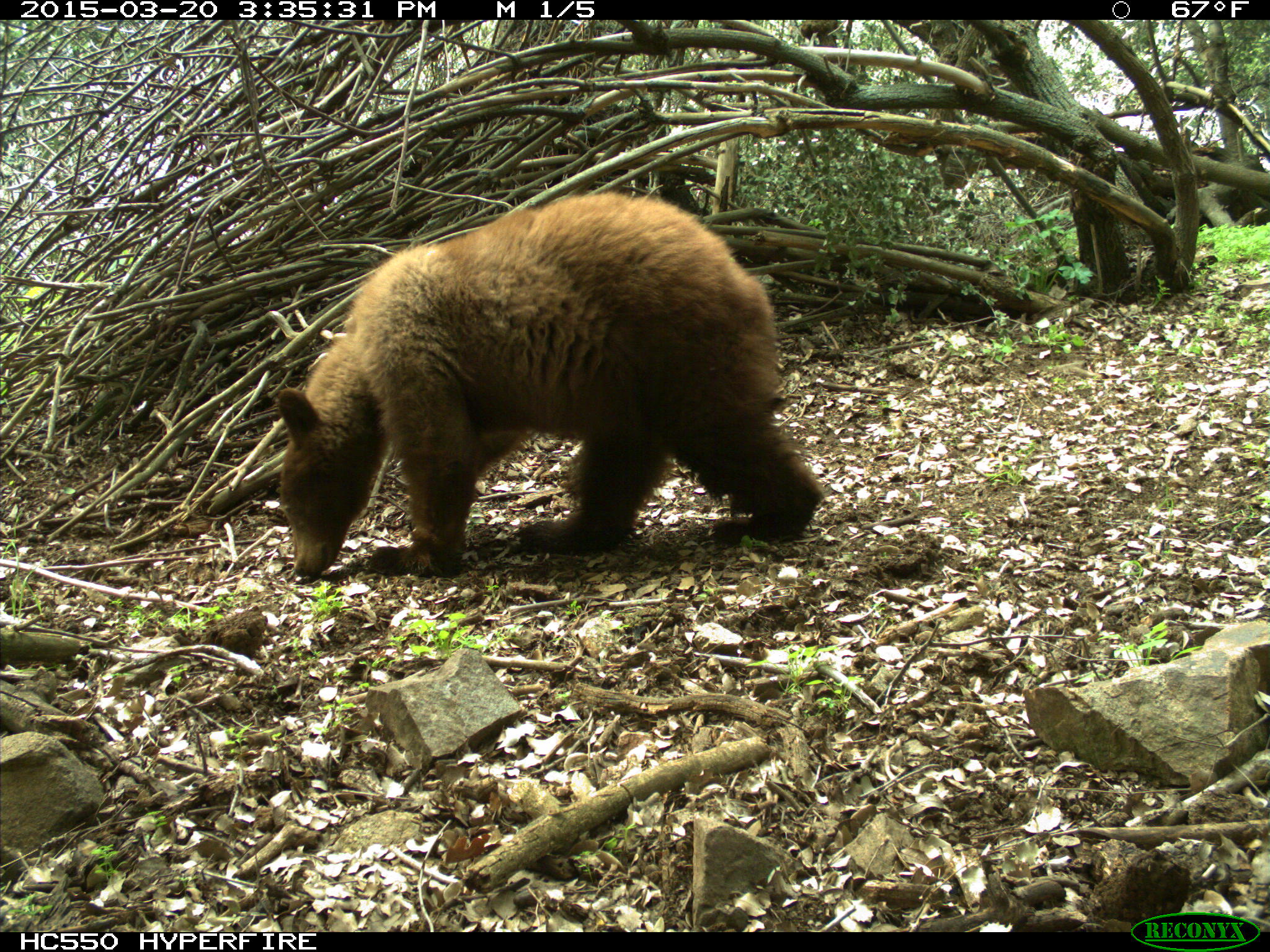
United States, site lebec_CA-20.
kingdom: Animalia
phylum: Chordata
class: Mammalia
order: Carnivora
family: Ursidae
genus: Ursus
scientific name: Ursus americanus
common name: american black bear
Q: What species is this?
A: Ursus americanus (american black bear).